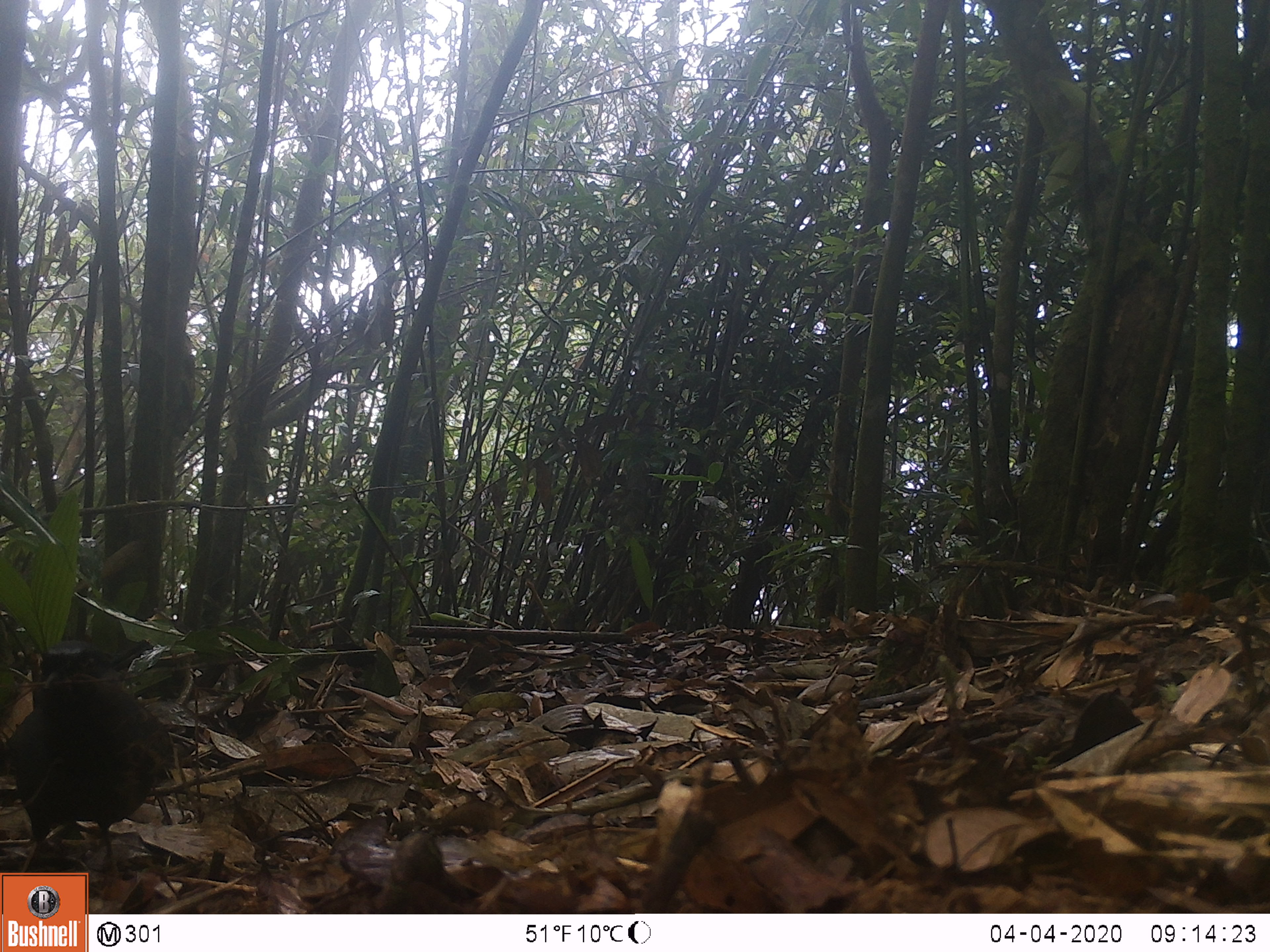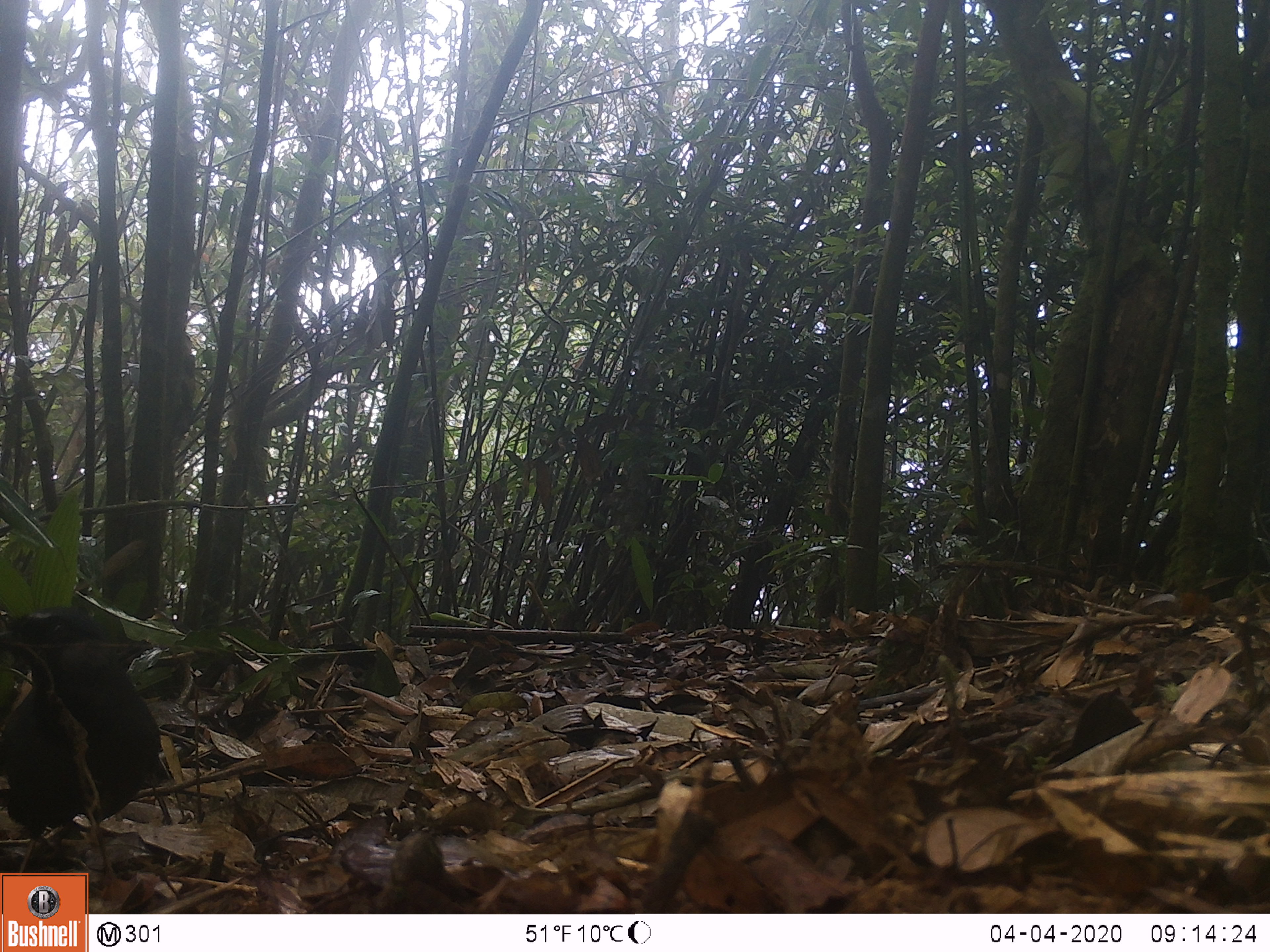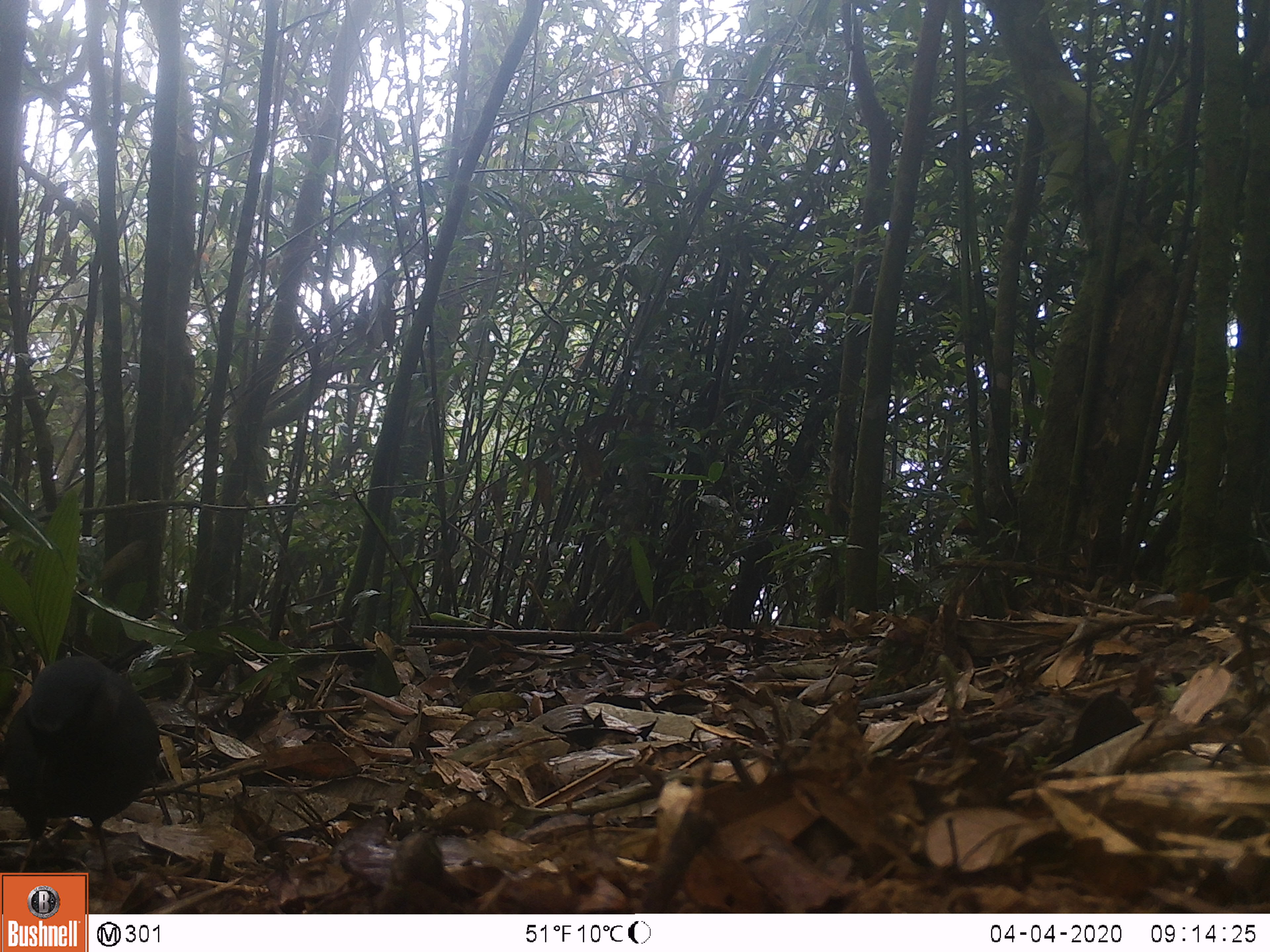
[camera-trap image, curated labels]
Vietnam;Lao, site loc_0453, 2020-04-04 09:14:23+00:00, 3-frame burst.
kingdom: Animalia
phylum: Chordata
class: Aves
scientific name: Aves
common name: bird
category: unidentified bird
Unidentified bird (bird) (Aves). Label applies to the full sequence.